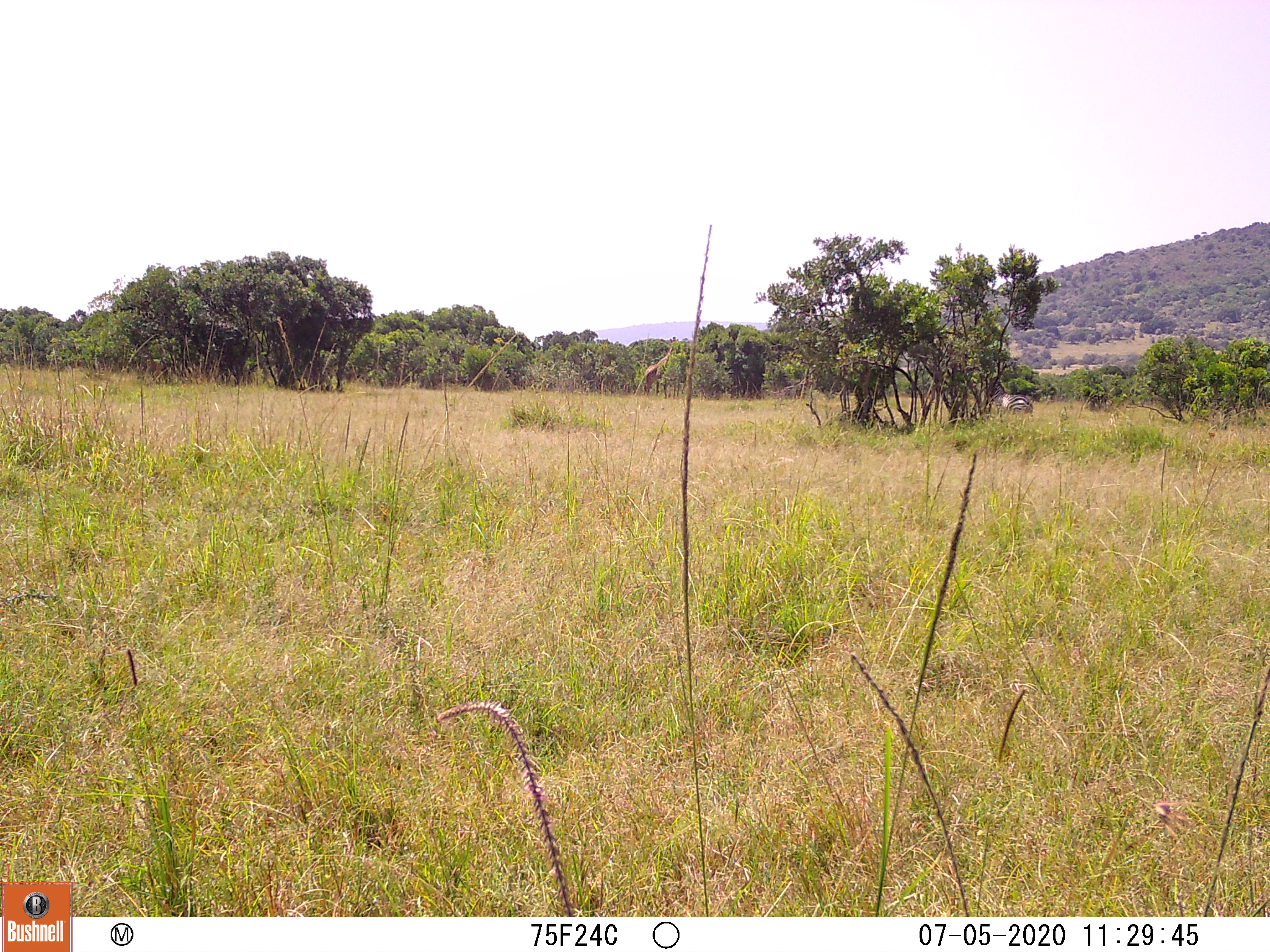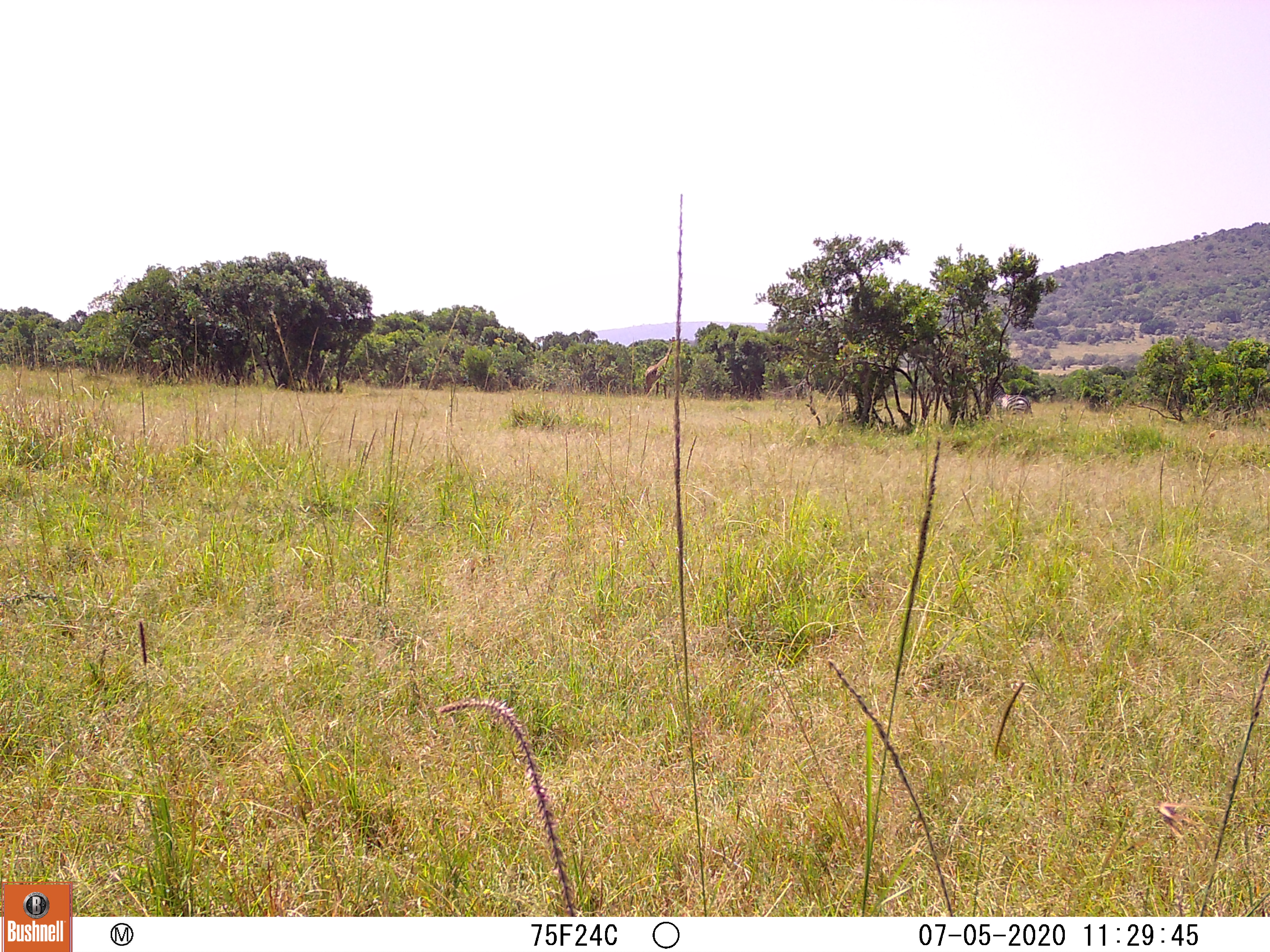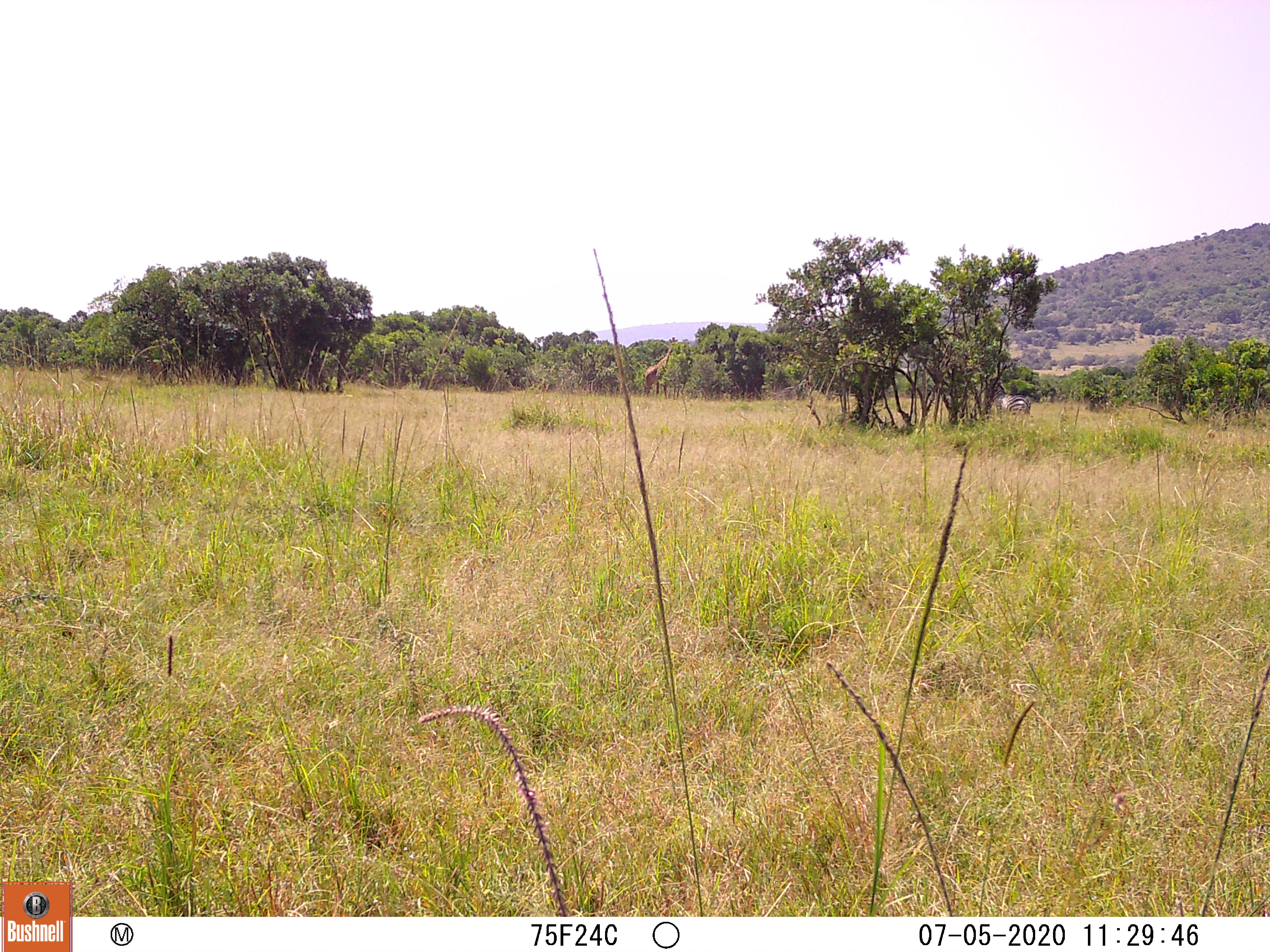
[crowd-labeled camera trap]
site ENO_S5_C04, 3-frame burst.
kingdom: Animalia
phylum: Chordata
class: Mammalia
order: Perissodactyla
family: Equidae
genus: Equus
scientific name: Equus quagga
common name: plains zebra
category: zebraplains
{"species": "zebraplains (plains zebra) (Equus quagga)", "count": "1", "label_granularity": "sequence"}